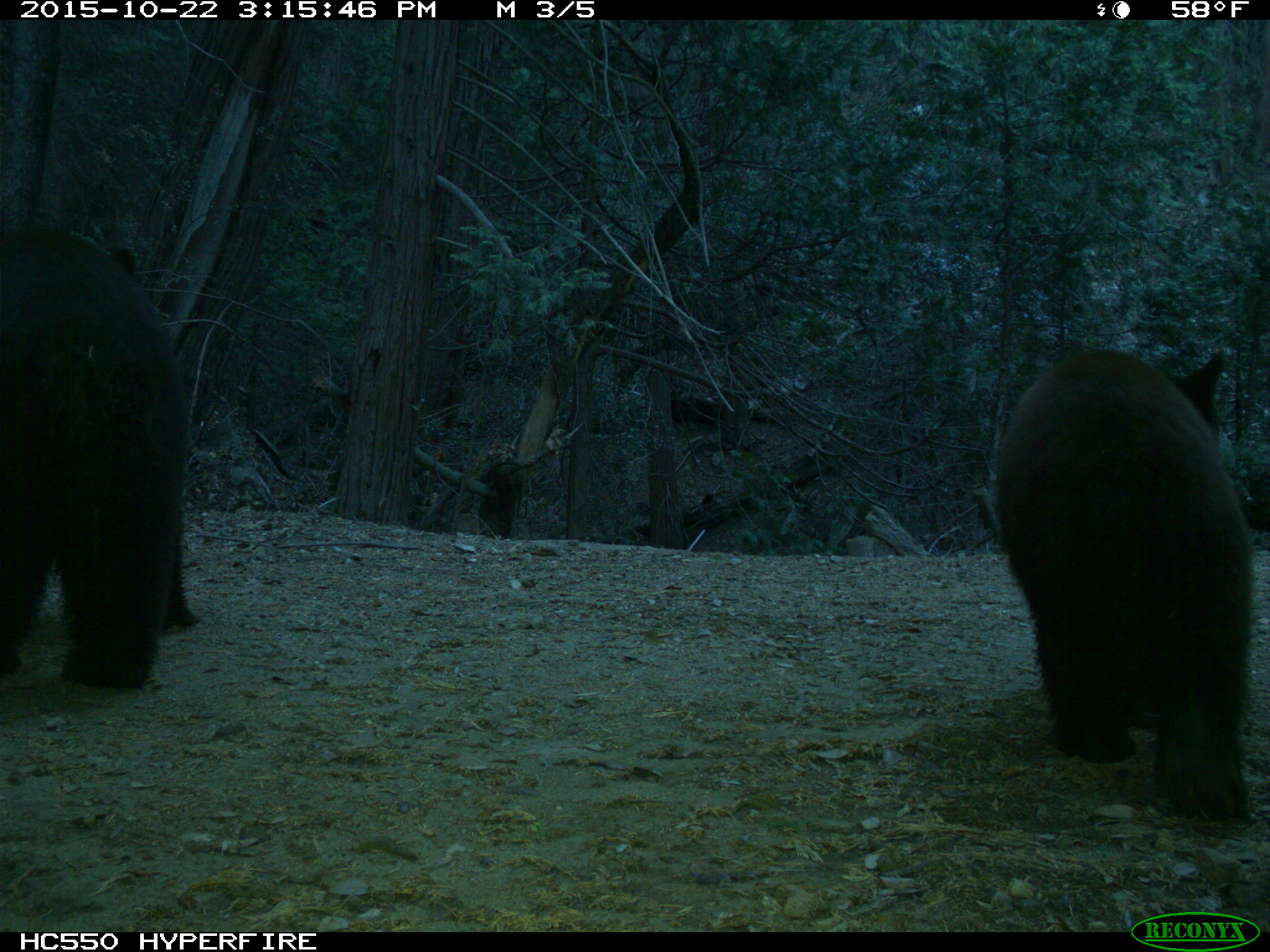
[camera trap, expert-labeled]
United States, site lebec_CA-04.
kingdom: Animalia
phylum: Chordata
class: Mammalia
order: Carnivora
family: Ursidae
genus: Ursus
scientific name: Ursus americanus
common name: american black bear